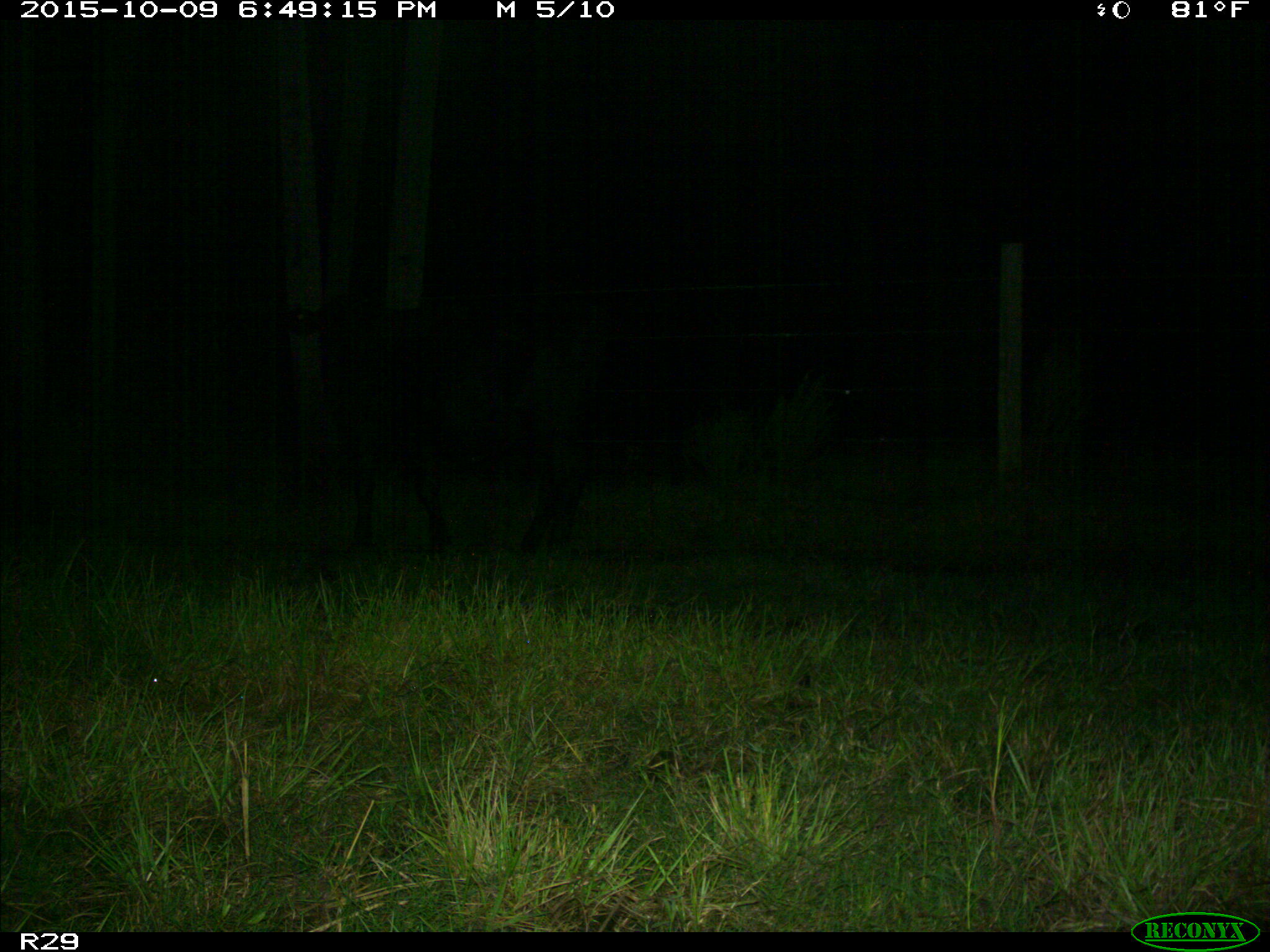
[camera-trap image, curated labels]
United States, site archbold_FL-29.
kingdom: Animalia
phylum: Chordata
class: Mammalia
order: Artiodactyla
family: Bovidae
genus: Bos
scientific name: Bos taurus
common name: domestic cow